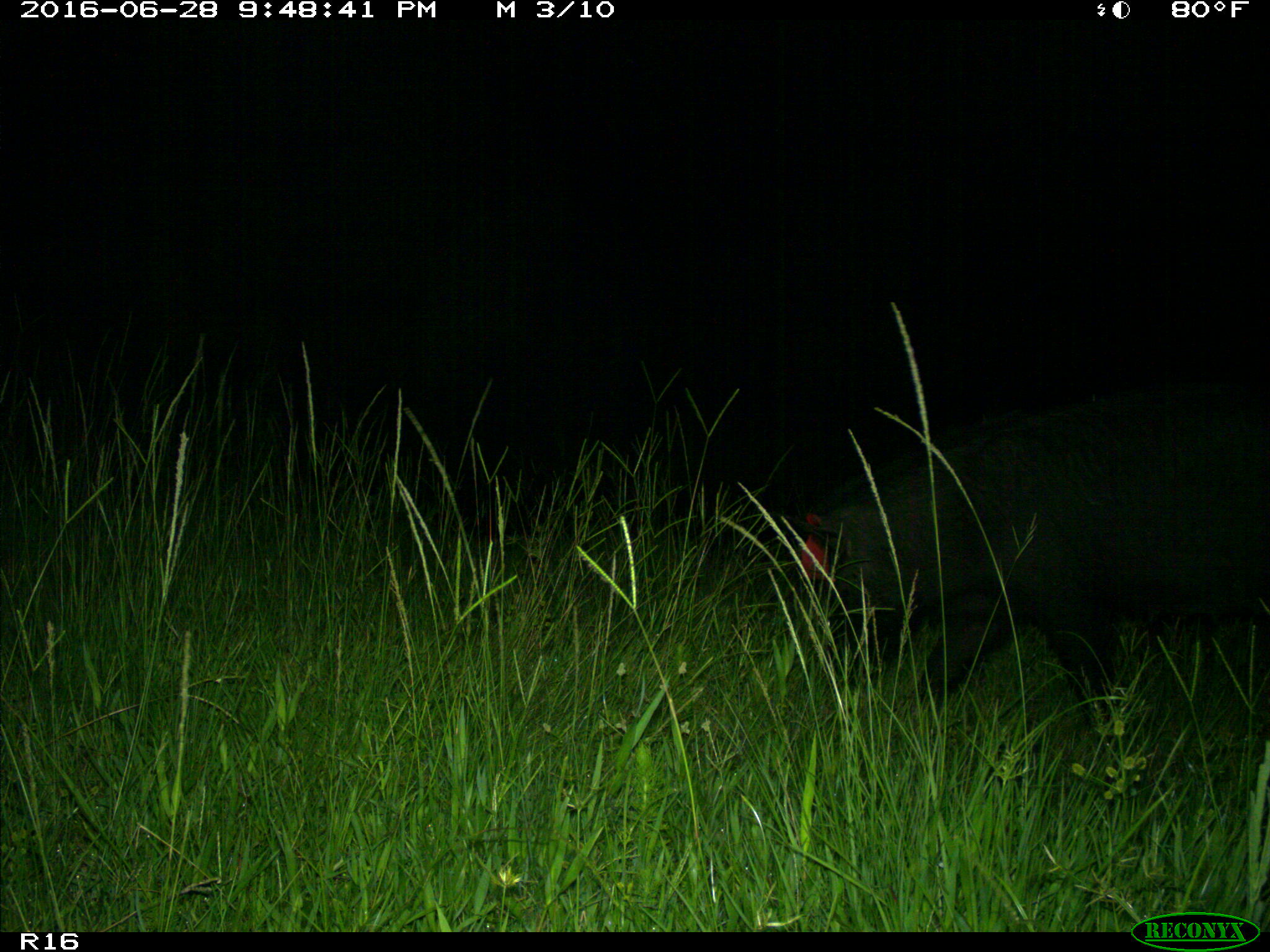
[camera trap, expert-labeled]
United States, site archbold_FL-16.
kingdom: Animalia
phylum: Chordata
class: Mammalia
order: Artiodactyla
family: Suidae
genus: Sus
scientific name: Sus scrofa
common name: wild boar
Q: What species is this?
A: Sus scrofa (wild boar).